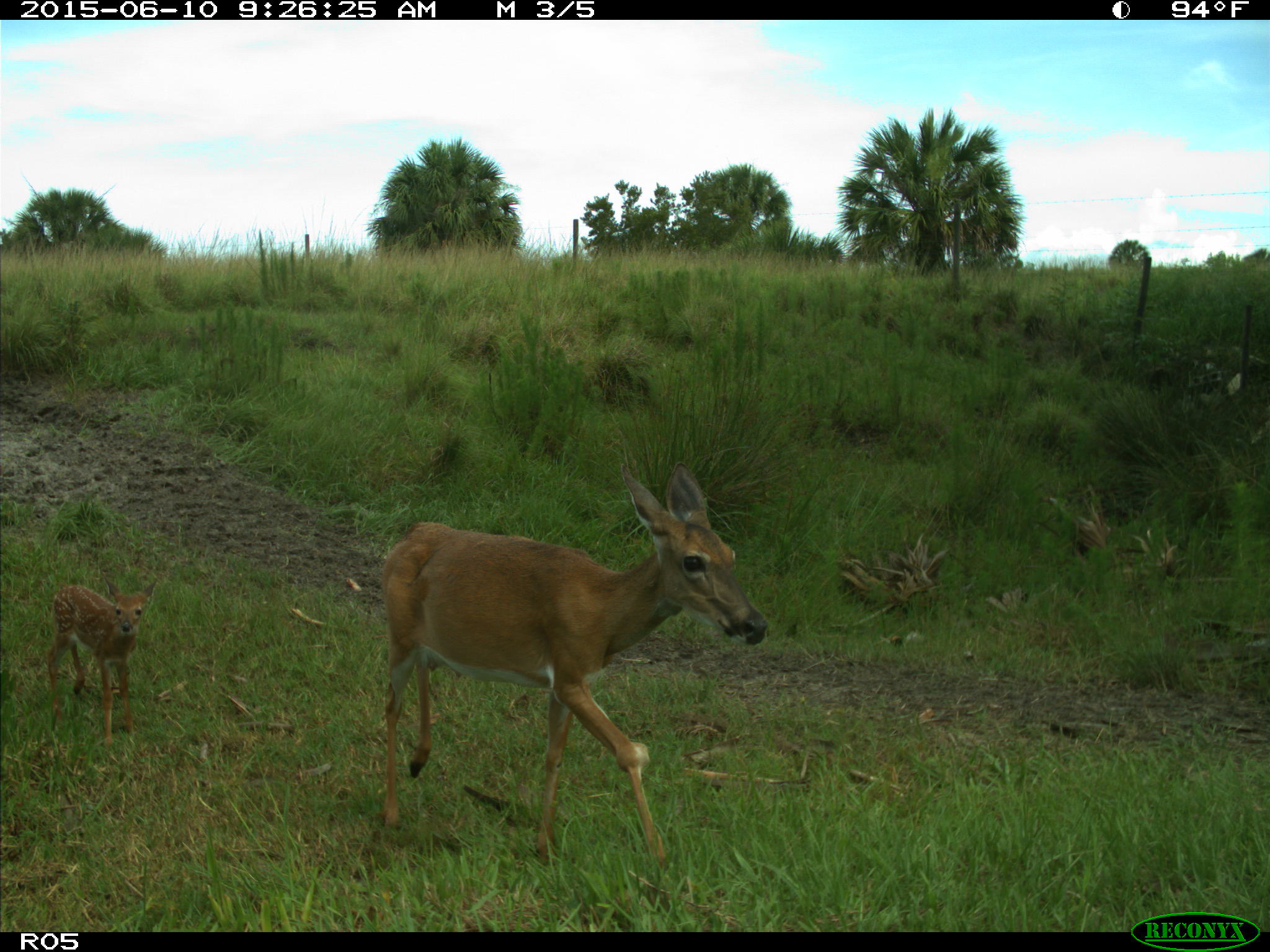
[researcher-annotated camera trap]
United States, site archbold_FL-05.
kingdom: Animalia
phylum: Chordata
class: Mammalia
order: Artiodactyla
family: Cervidae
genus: Odocoileus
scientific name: Odocoileus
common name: deer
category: unidentified deer